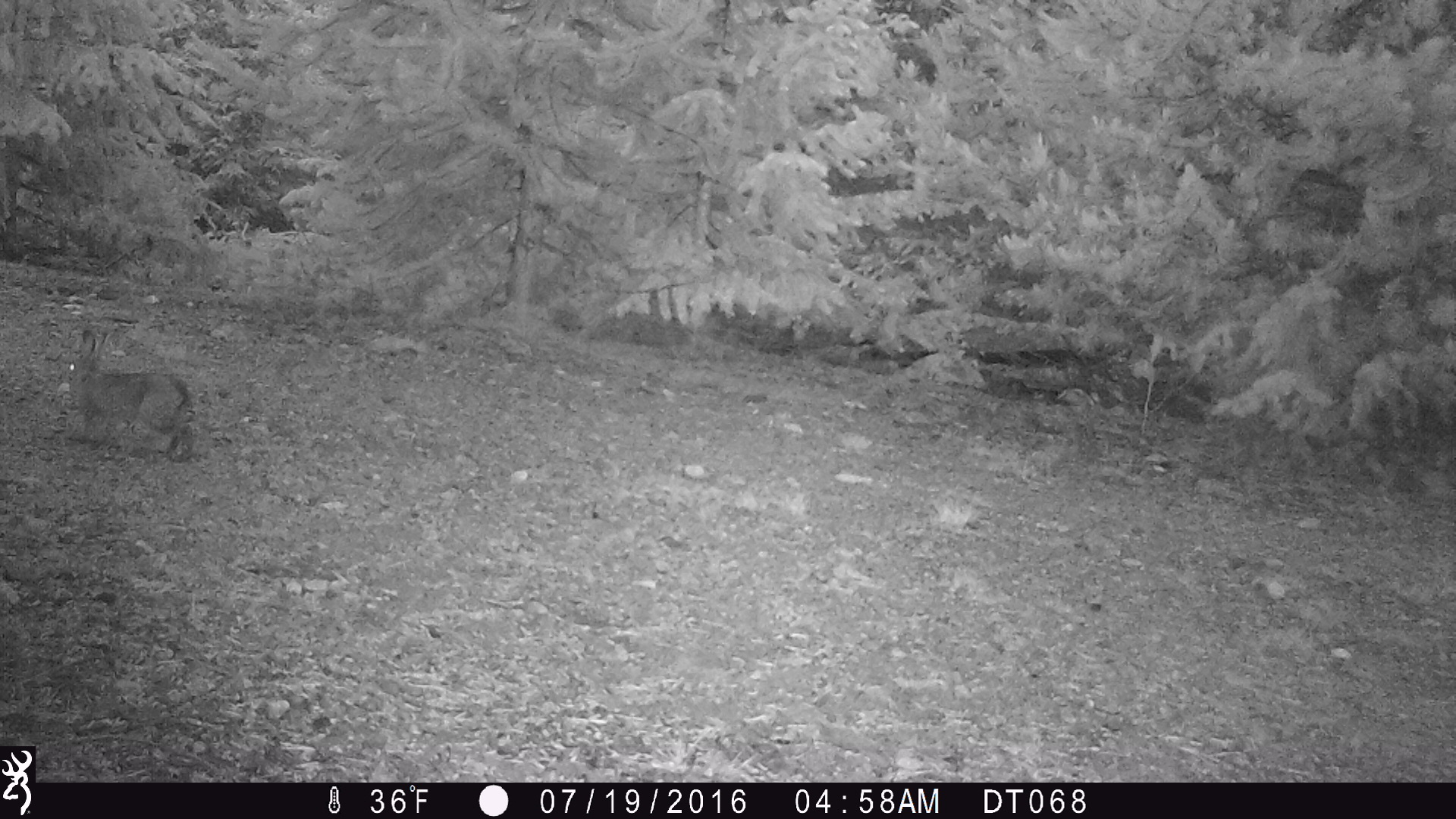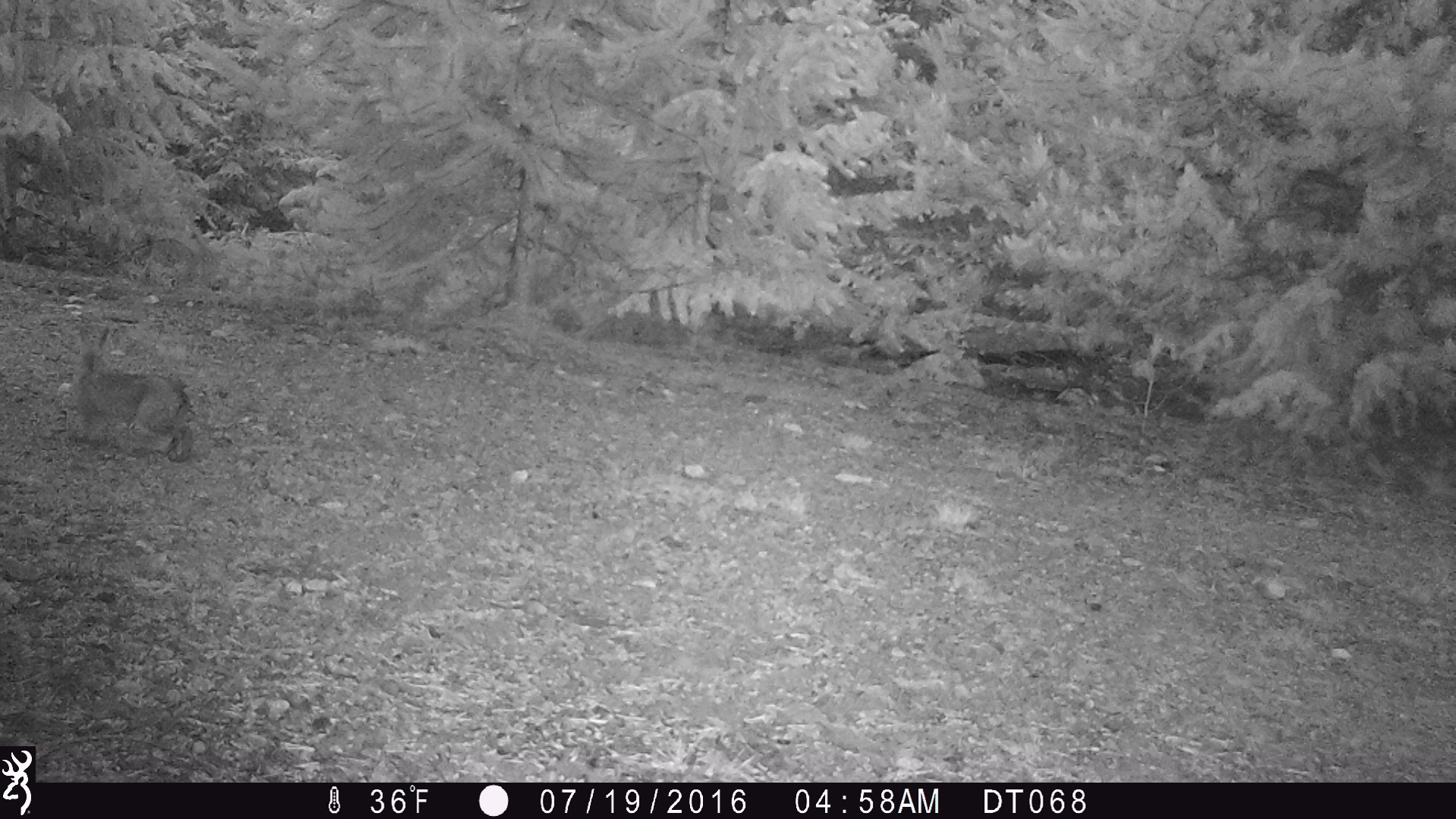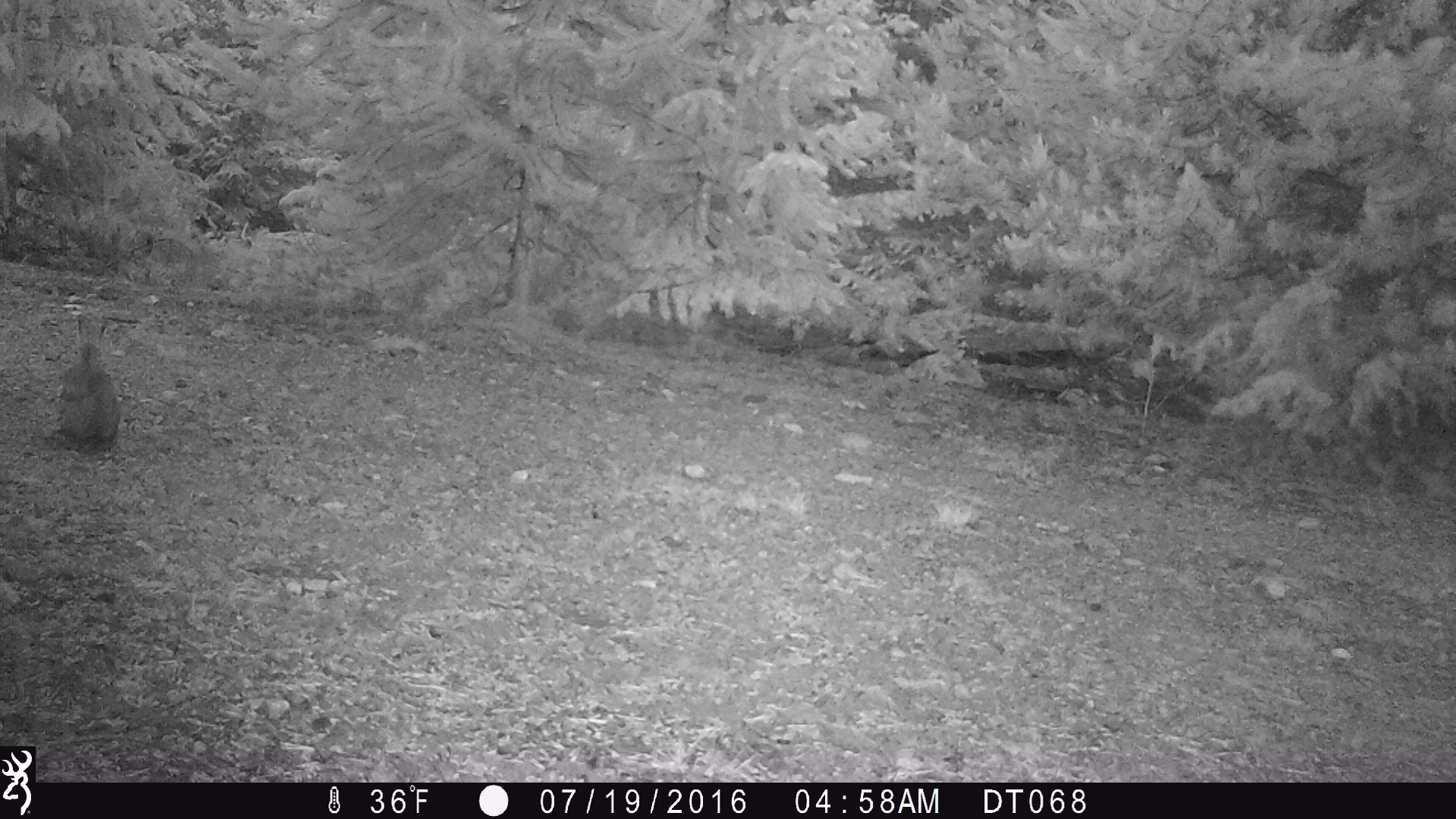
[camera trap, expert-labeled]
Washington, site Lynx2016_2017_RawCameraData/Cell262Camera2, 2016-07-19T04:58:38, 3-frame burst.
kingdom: Animalia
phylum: Chordata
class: Mammalia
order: Lagomorpha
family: Leporidae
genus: Lepus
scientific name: Lepus americanus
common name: snowshoe hare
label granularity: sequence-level